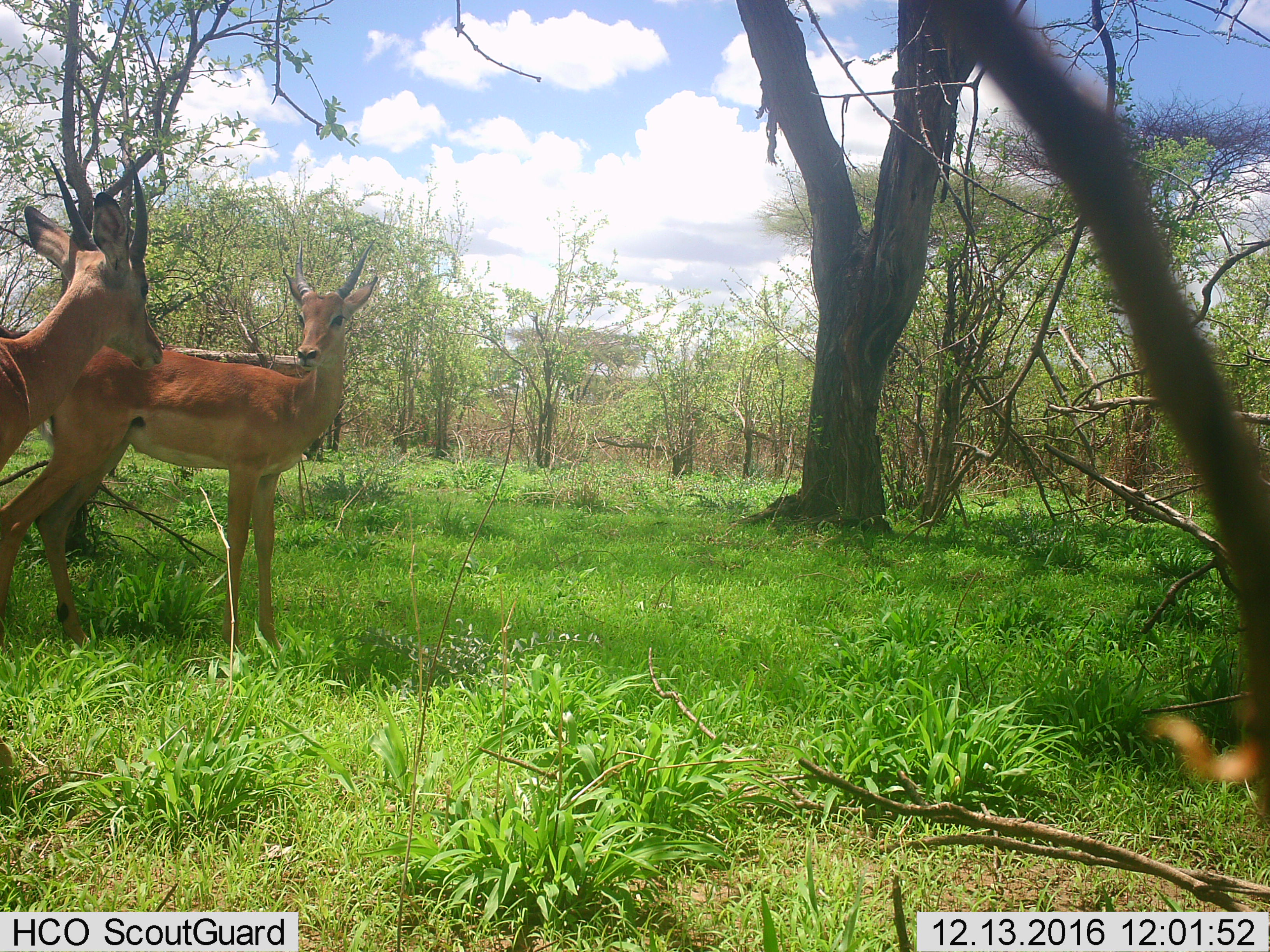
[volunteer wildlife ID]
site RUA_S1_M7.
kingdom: Animalia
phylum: Chordata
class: Mammalia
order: Artiodactyla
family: Bovidae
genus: Aepyceros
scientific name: Aepyceros melampus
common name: impala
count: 2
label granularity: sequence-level